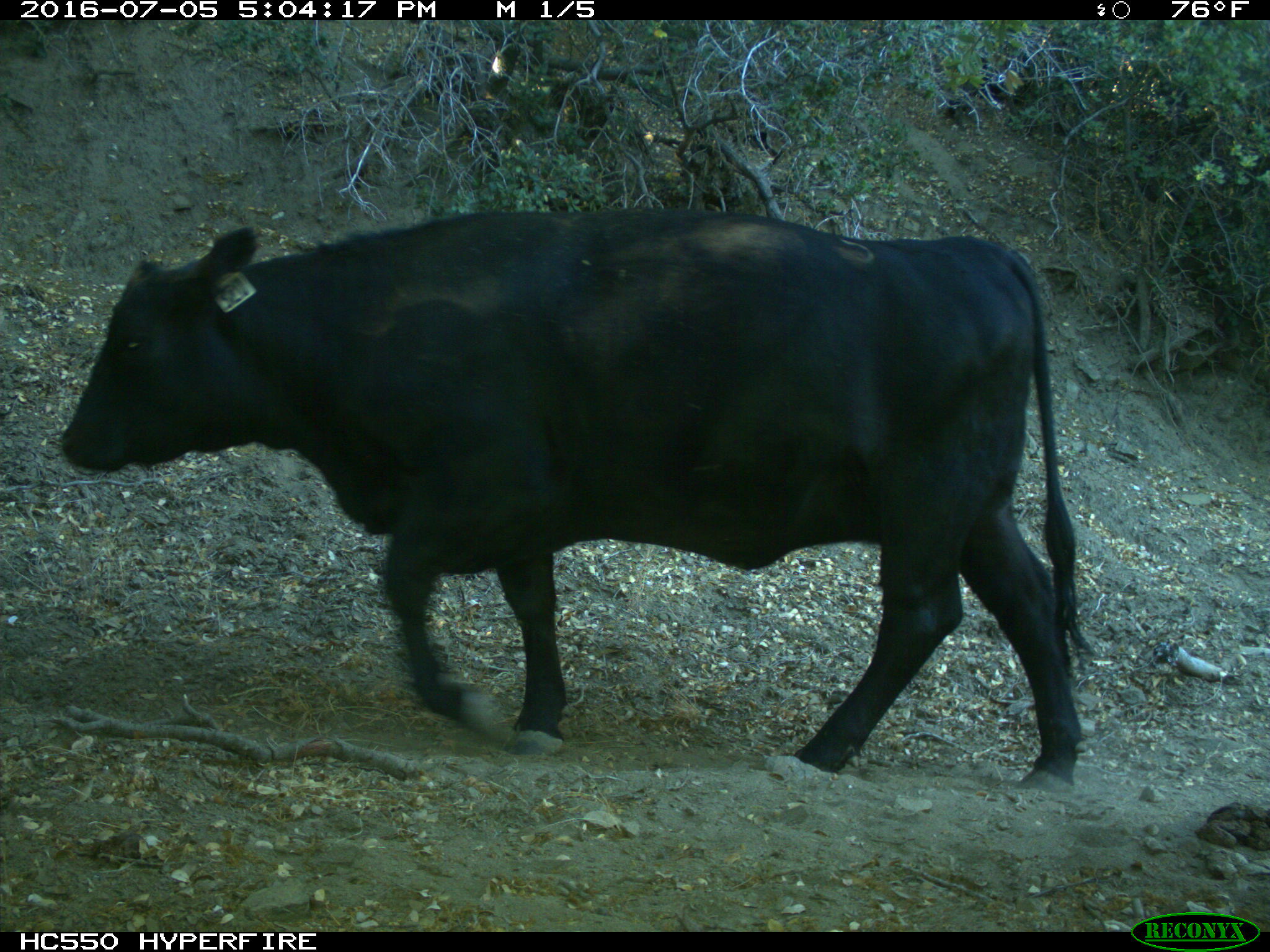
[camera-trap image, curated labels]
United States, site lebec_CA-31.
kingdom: Animalia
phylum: Chordata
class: Mammalia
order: Artiodactyla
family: Bovidae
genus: Bos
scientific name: Bos taurus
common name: domestic cow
Bos taurus (domestic cow).